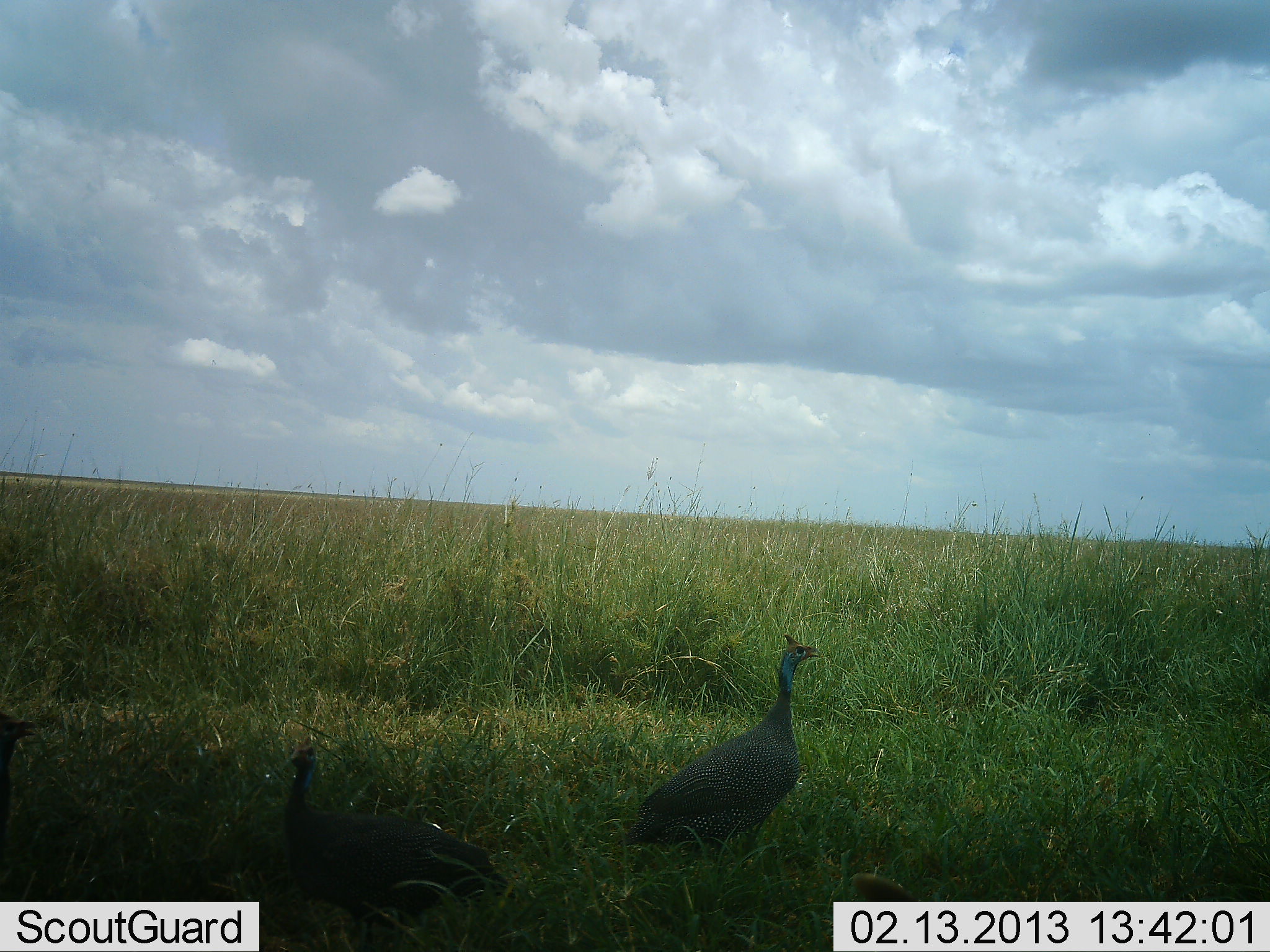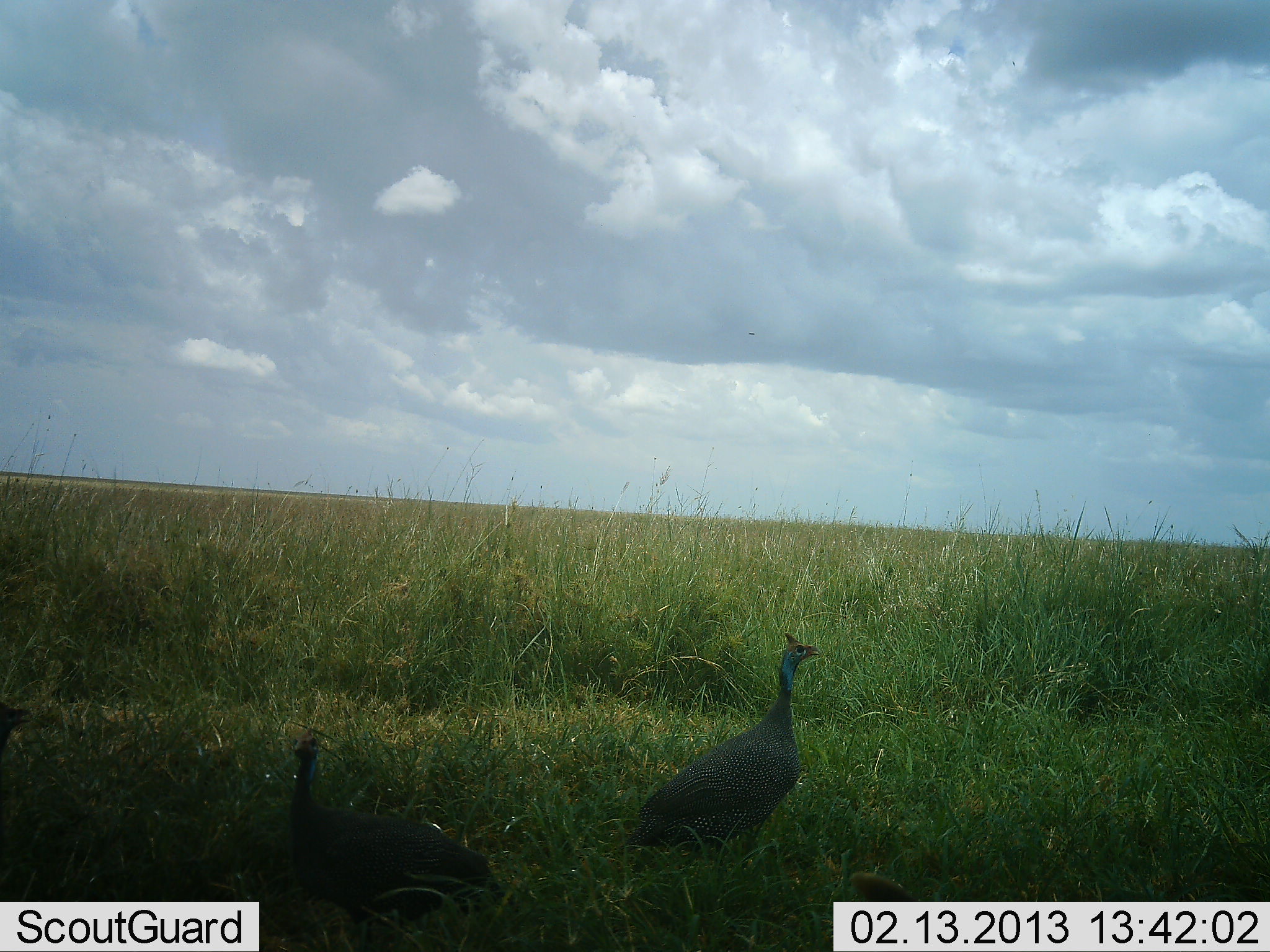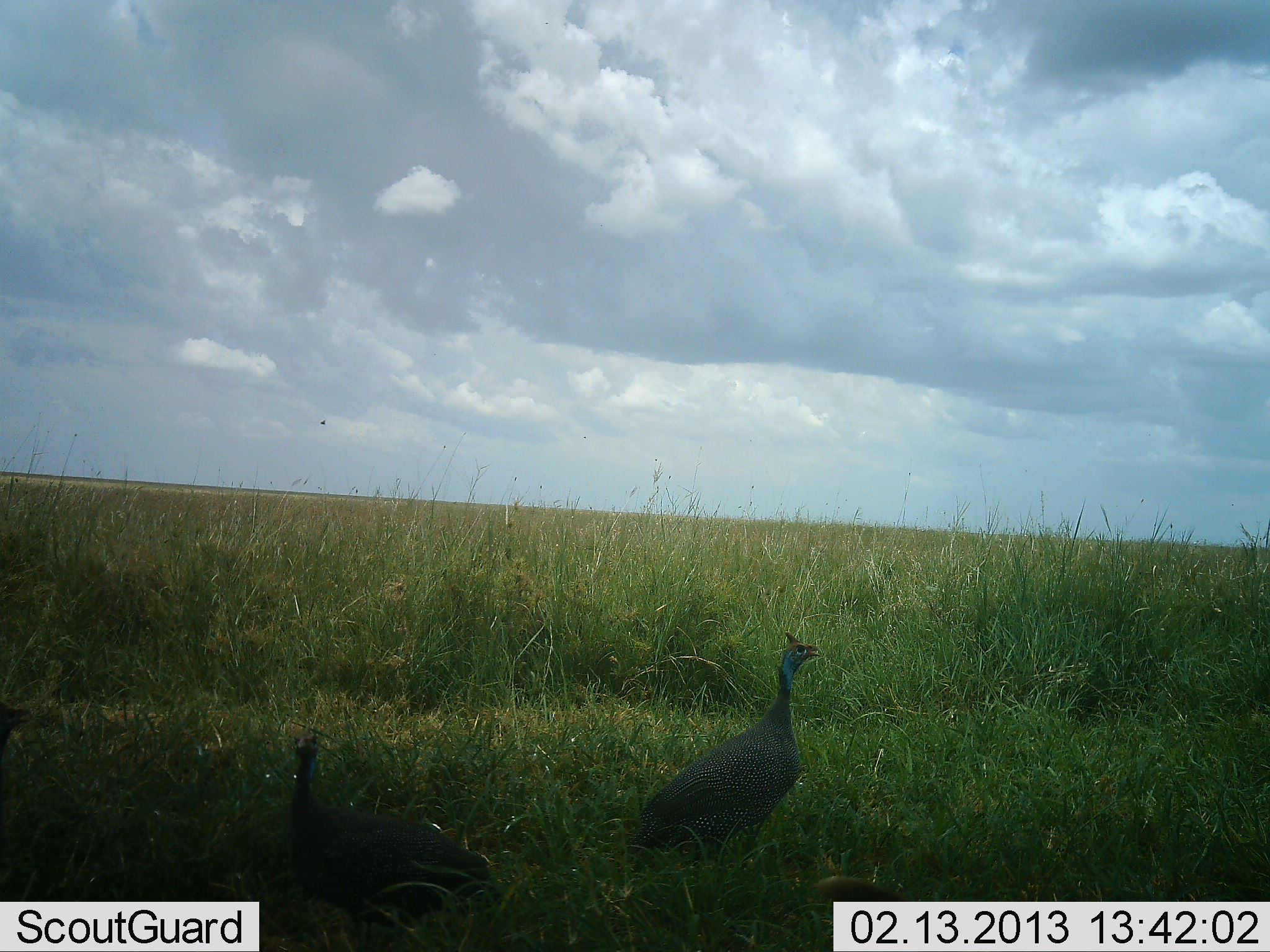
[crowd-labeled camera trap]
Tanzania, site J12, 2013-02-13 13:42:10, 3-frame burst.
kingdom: Animalia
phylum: Chordata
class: Aves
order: Galliformes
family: Numididae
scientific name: Numididae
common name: guinea fowl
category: guineafowl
Guineafowl (guinea fowl) (Numididae), count 3. Behavior (volunteer vote fractions): standing 93%, resting 7%, moving 4%, interacting 0%. Young present (vote fraction): 0%. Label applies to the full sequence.